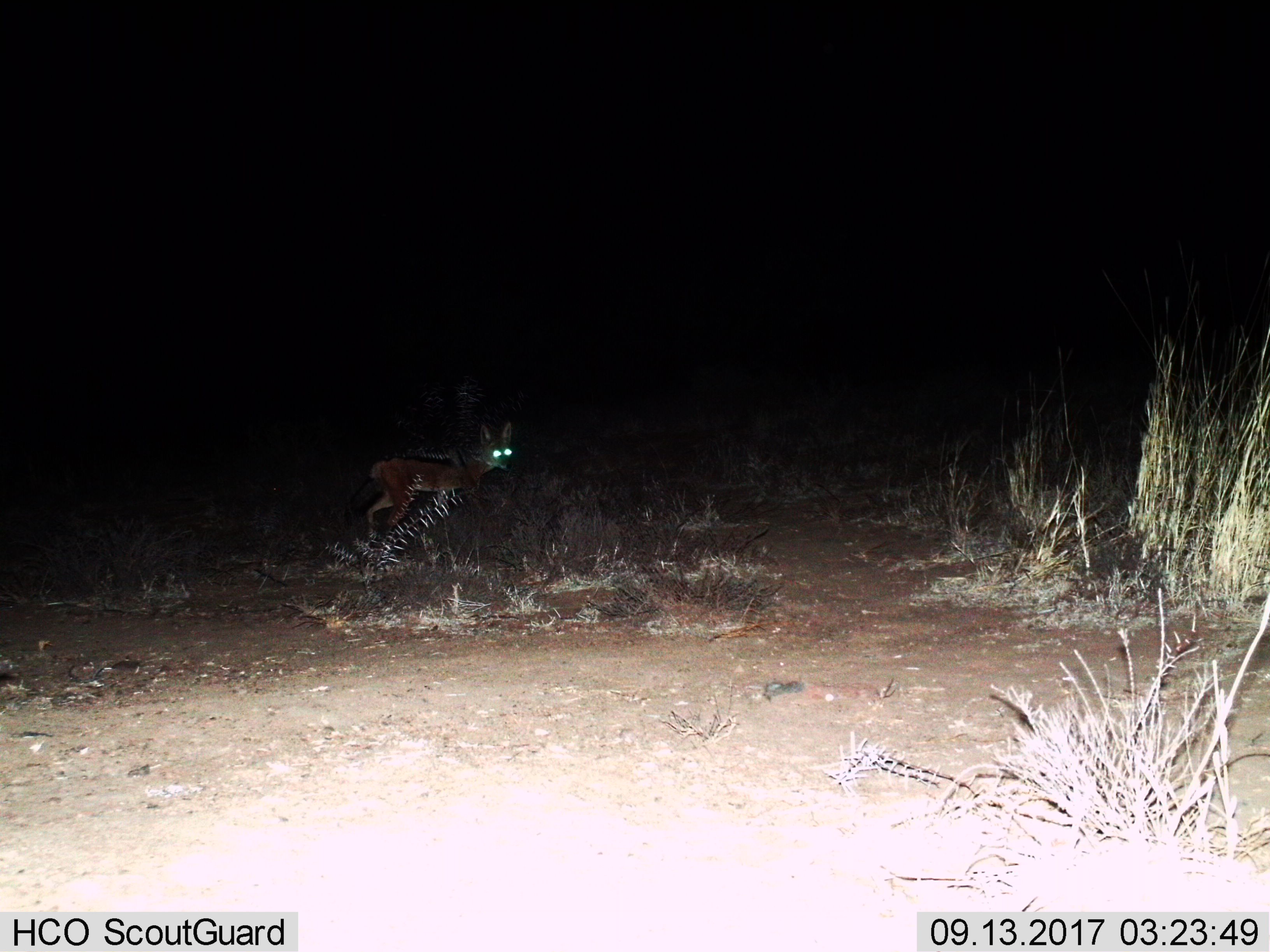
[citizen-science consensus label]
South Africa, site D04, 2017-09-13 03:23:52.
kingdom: Animalia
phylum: Chordata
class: Mammalia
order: Carnivora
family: Canidae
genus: Lupulella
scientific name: Lupulella mesomelas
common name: black-backed jackal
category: jackalblackbacked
Jackalblackbacked (black-backed jackal) (Lupulella mesomelas), count 1. Behavior (volunteer vote fractions): standing 62%, resting 0%, moving 38%, interacting 0%. Young present (vote fraction): 0%. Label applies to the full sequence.